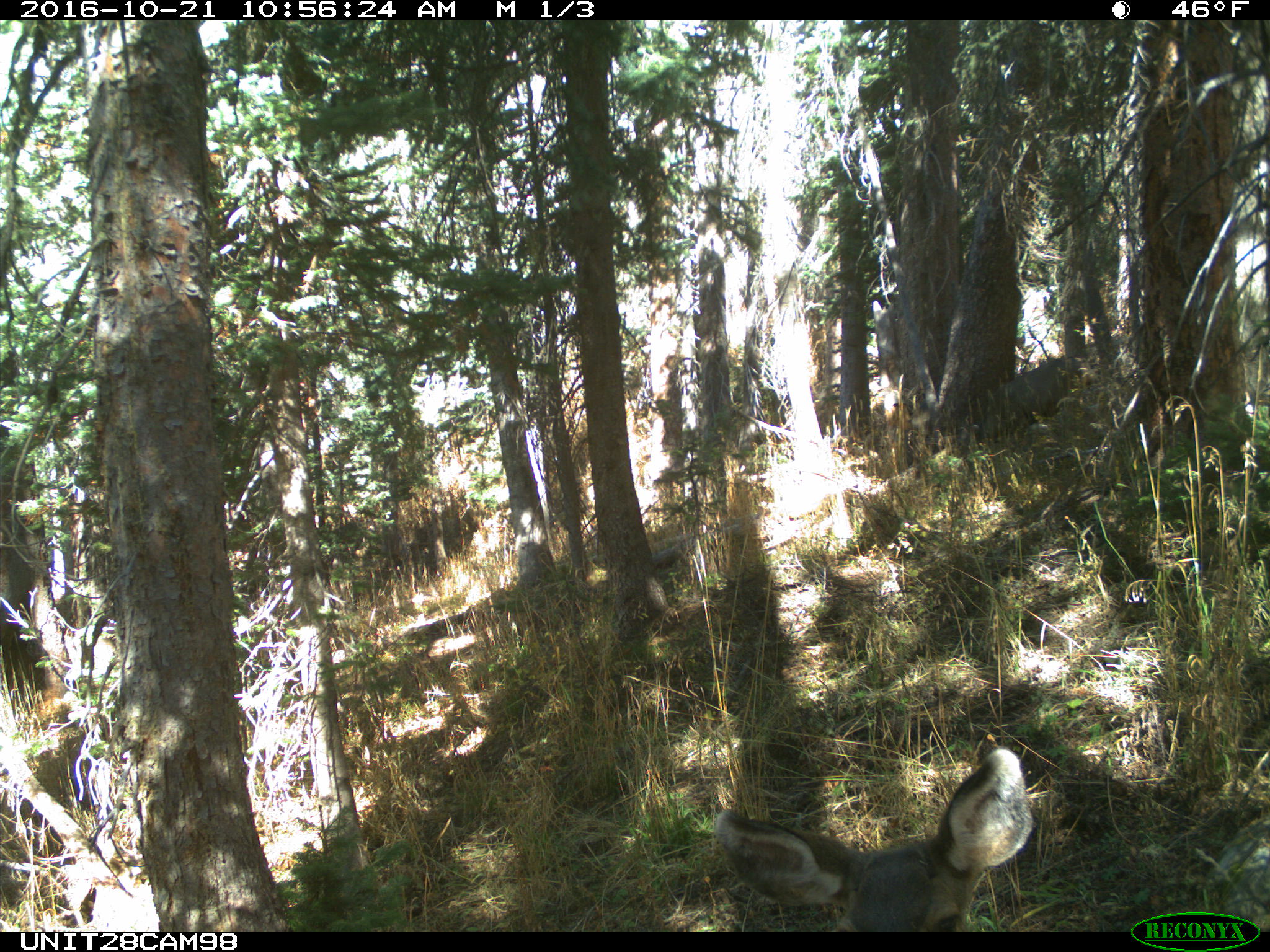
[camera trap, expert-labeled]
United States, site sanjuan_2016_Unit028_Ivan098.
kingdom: Animalia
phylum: Chordata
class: Mammalia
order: Artiodactyla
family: Cervidae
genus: Odocoileus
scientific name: Odocoileus hemionus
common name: mule deer